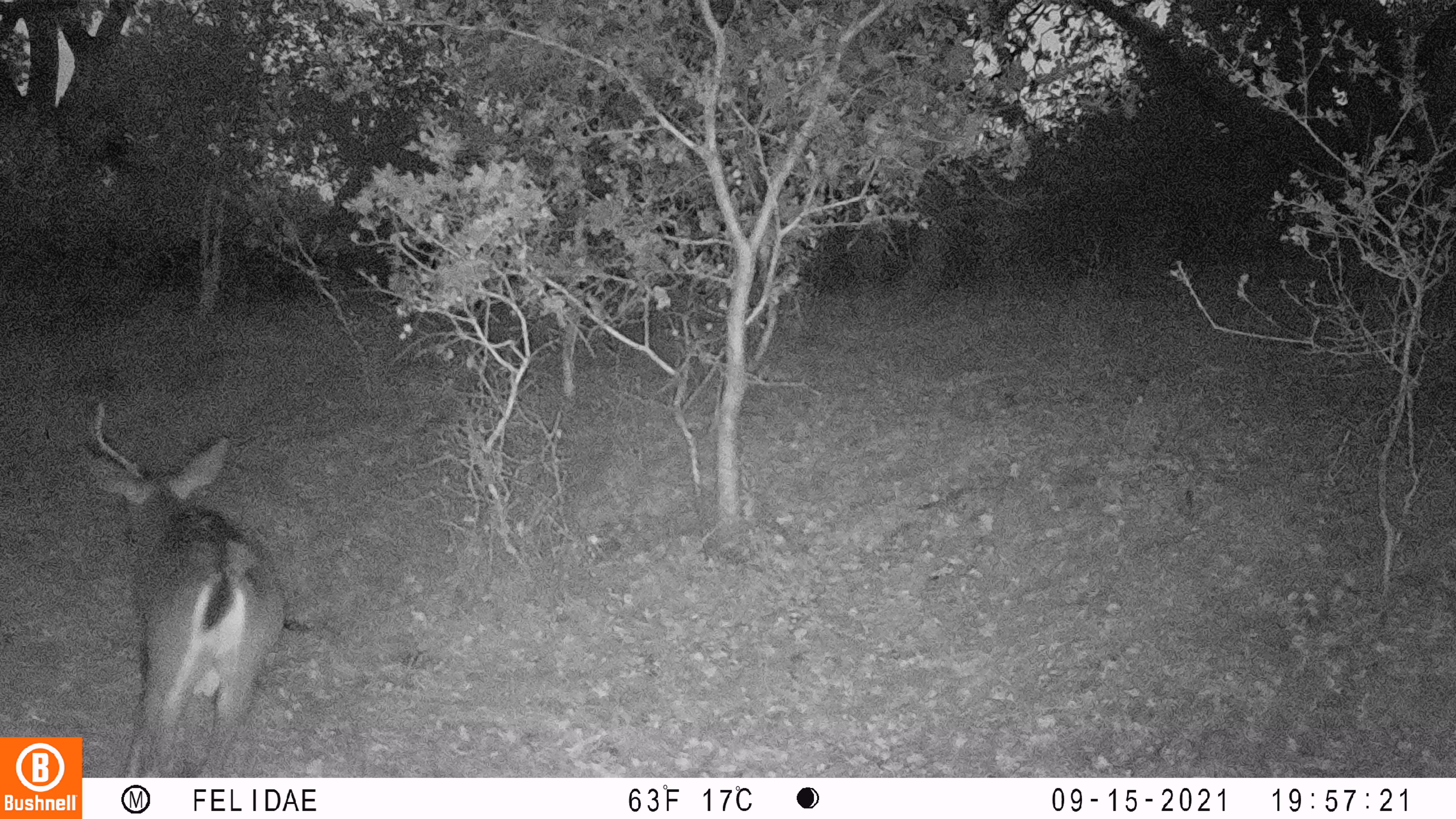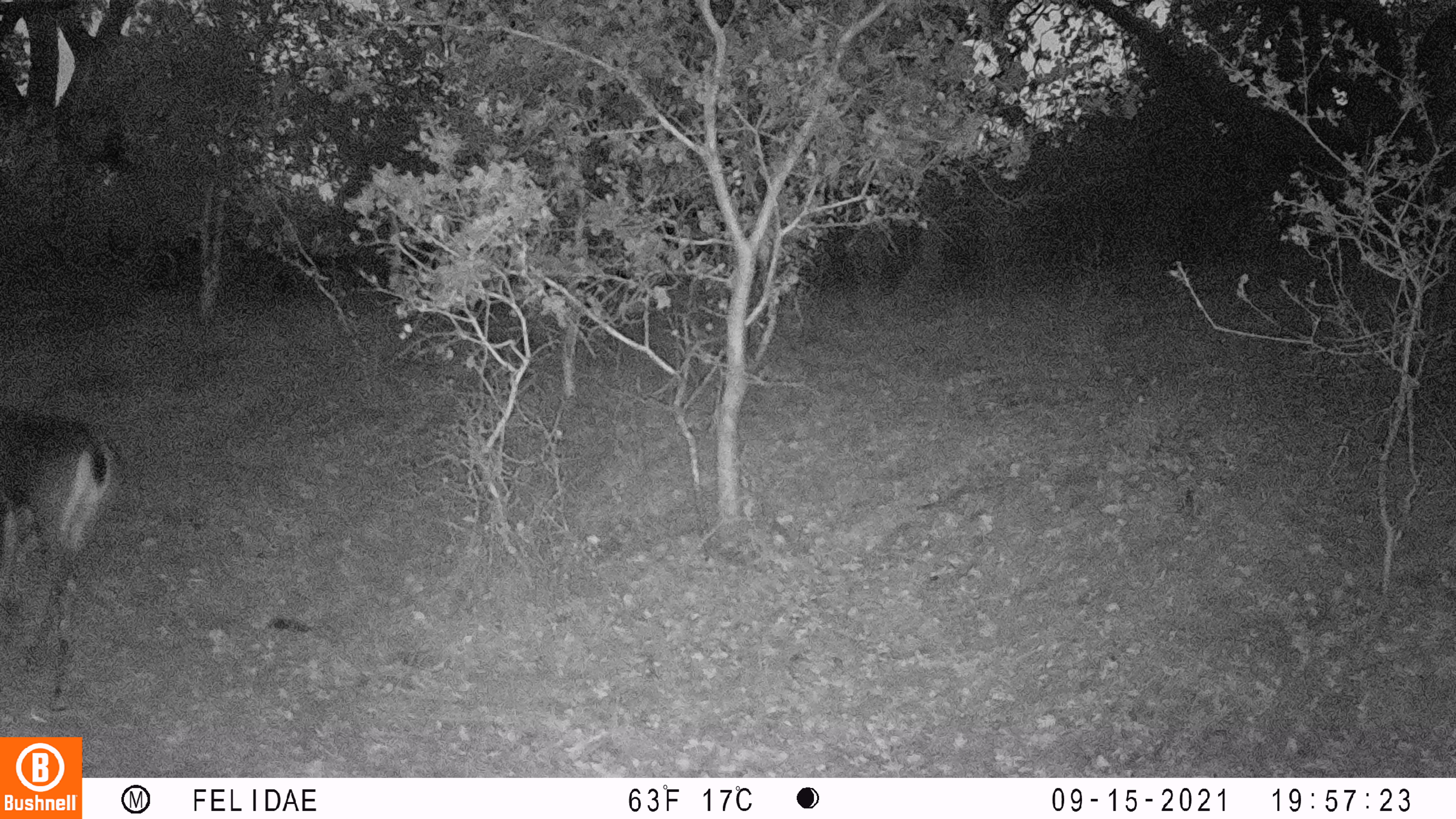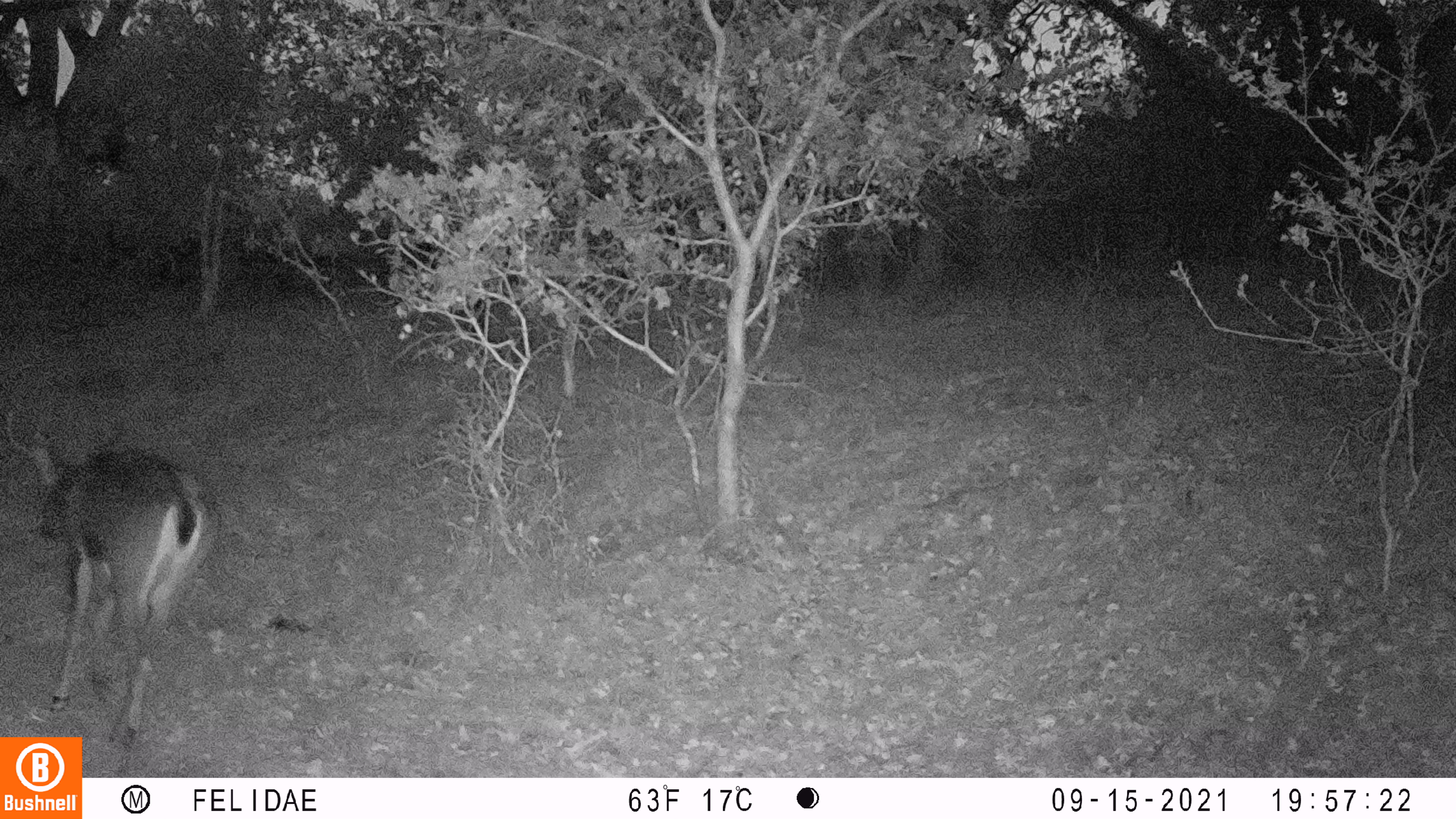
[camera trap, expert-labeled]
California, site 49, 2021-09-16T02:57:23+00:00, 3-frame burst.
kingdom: Animalia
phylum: Chordata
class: Mammalia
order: Artiodactyla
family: Cervidae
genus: Odocoileus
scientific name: Odocoileus hemionus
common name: mule deer